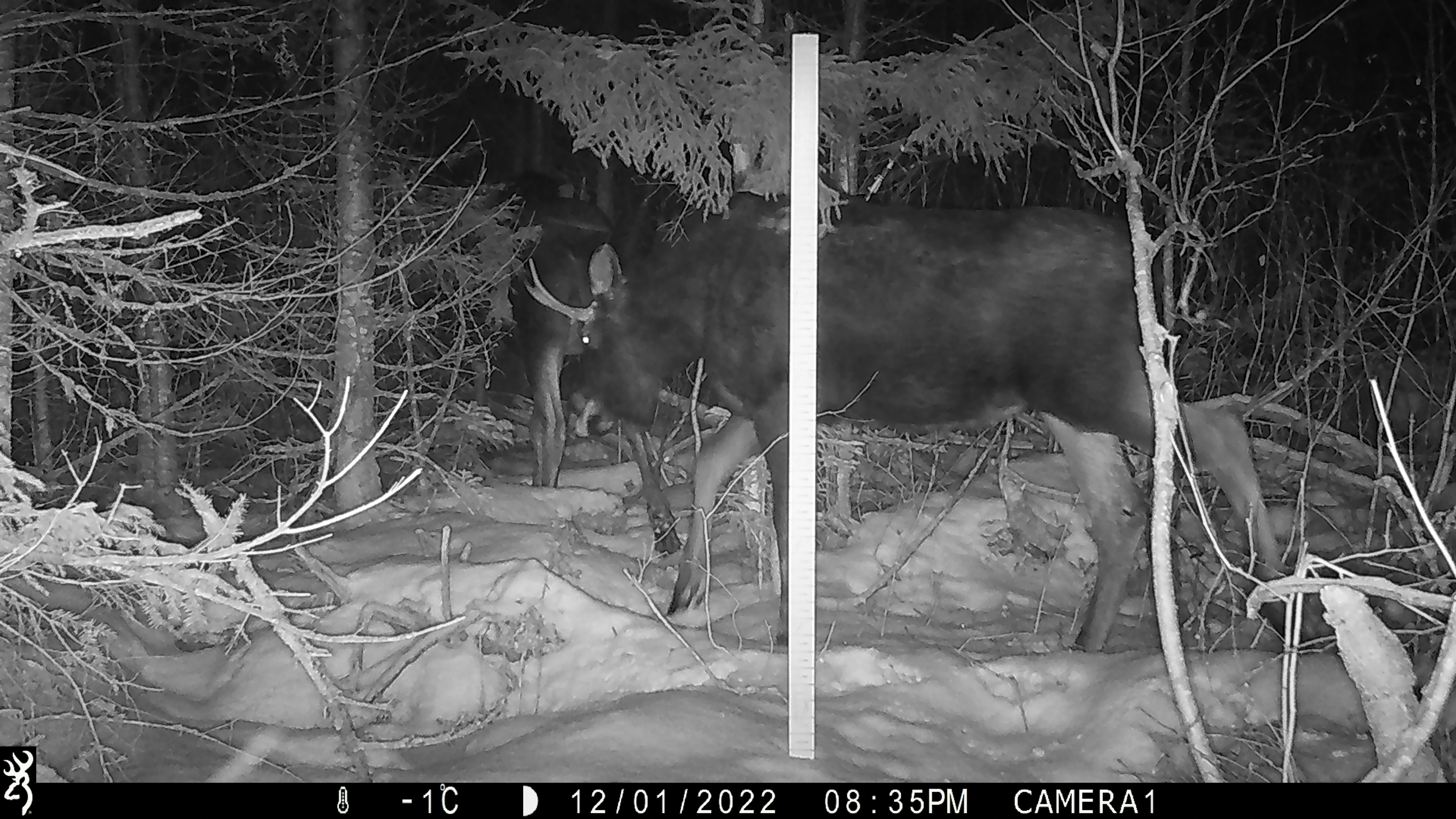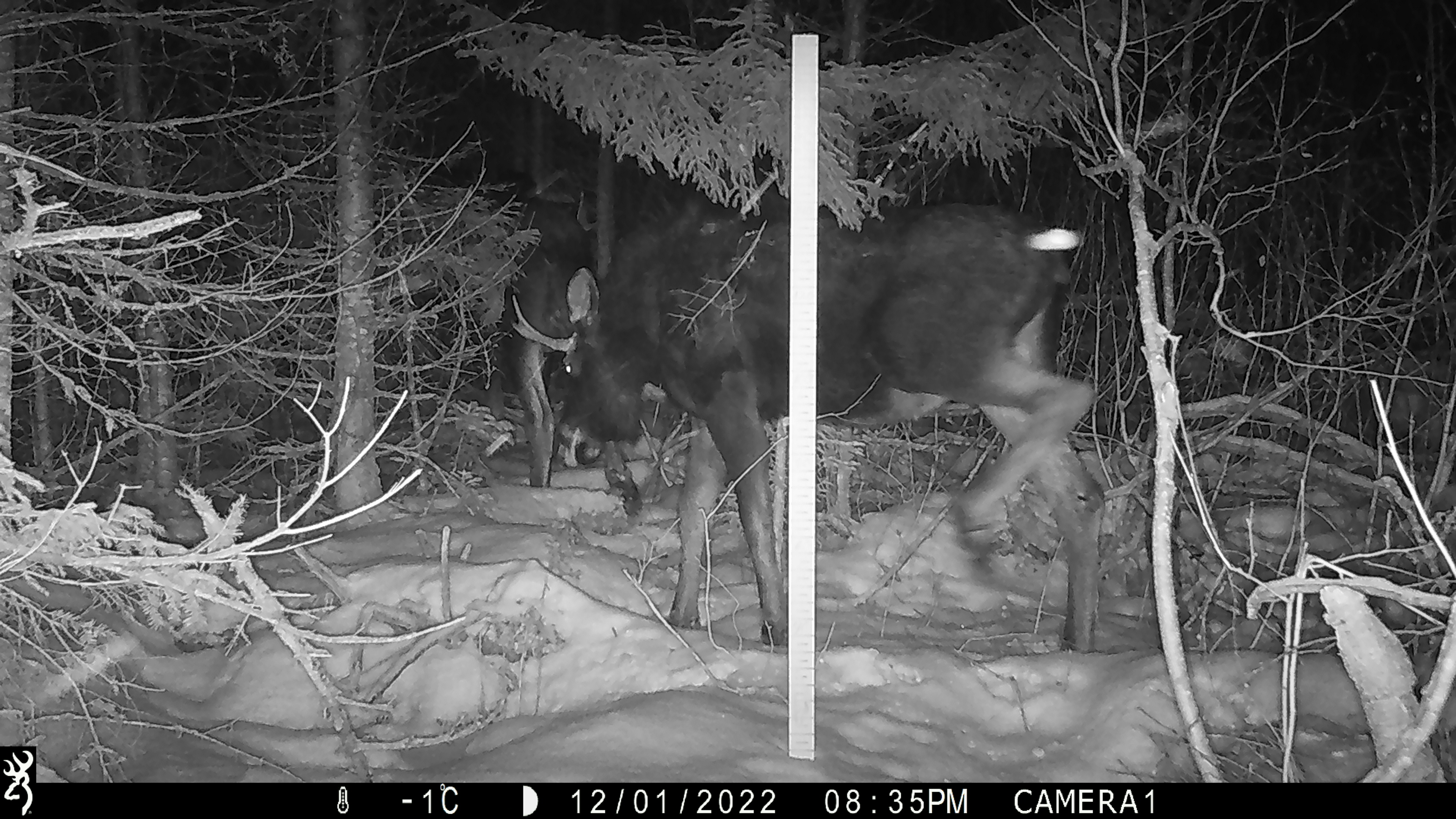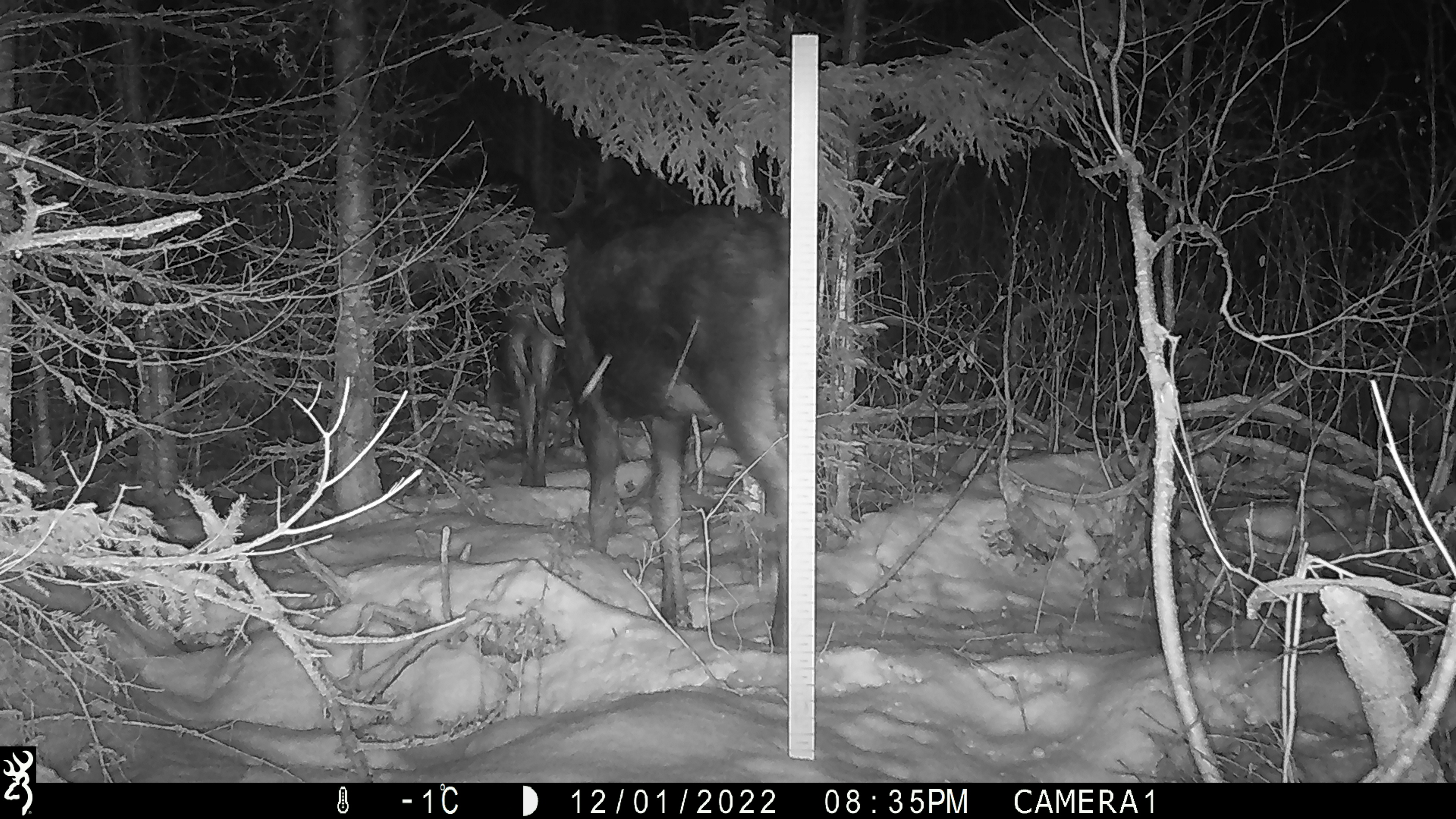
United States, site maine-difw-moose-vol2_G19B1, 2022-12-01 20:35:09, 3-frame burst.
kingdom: Animalia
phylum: Chordata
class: Mammalia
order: Artiodactyla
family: Cervidae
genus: Alces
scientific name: Alces alces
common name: moose